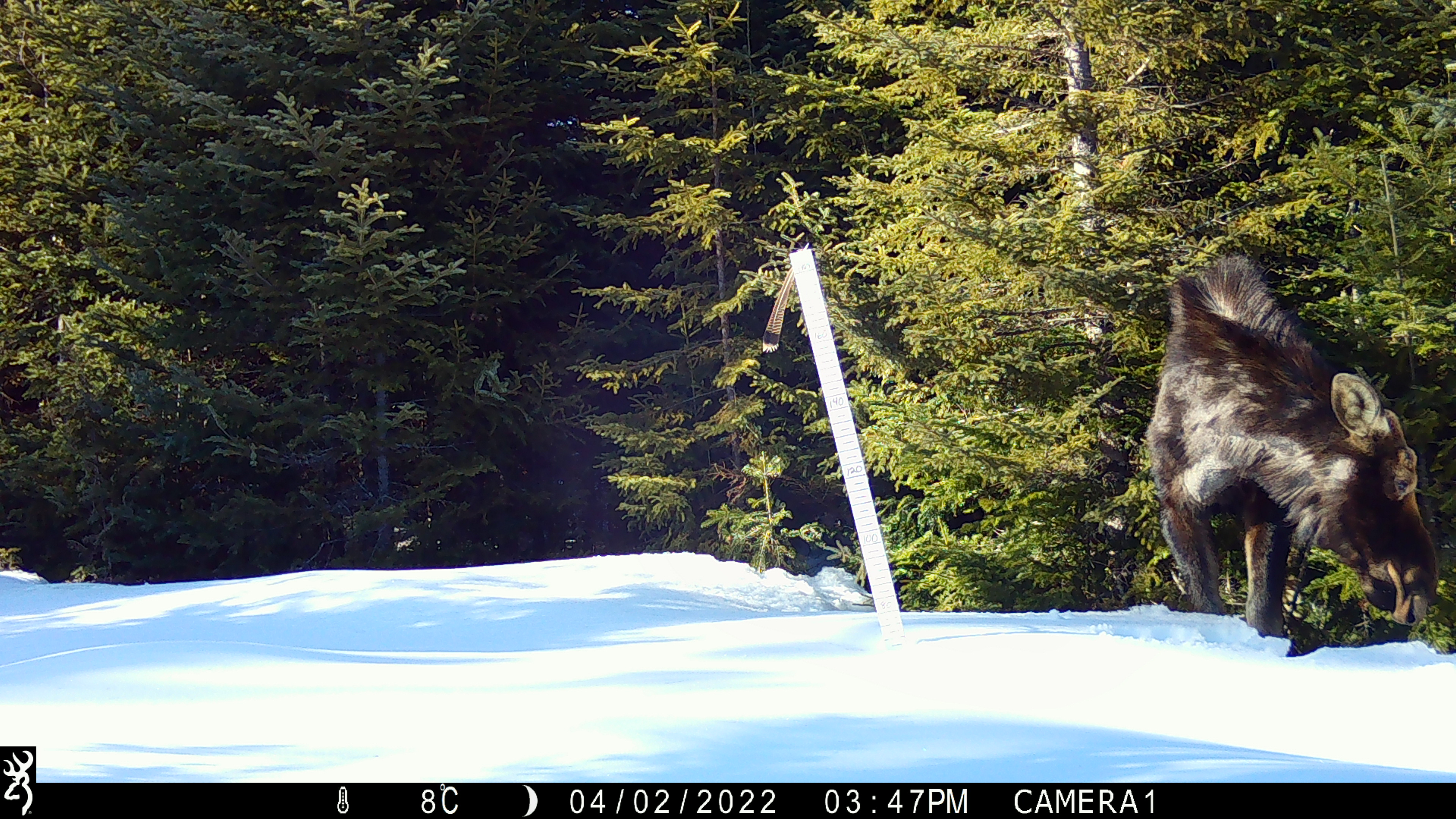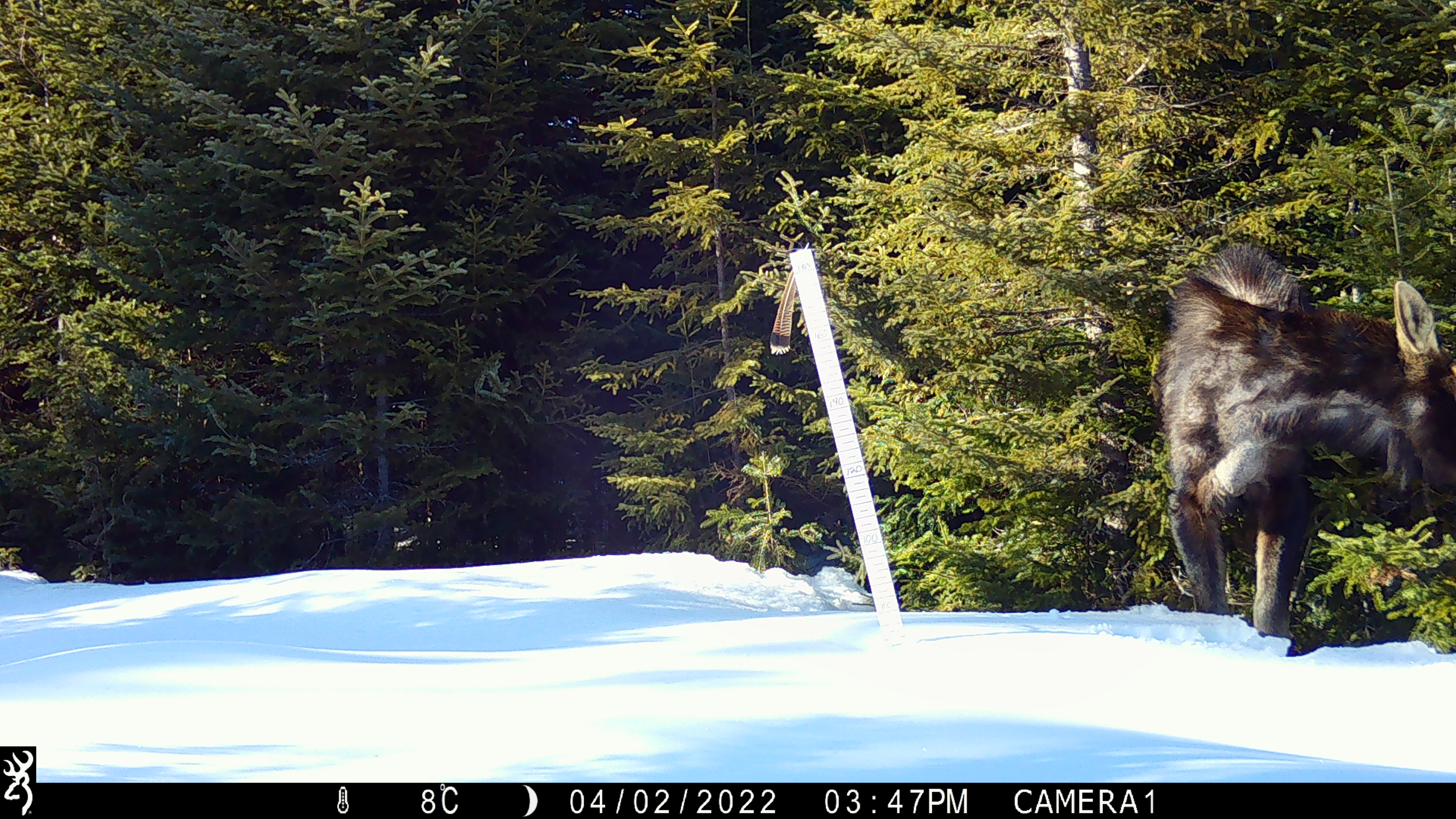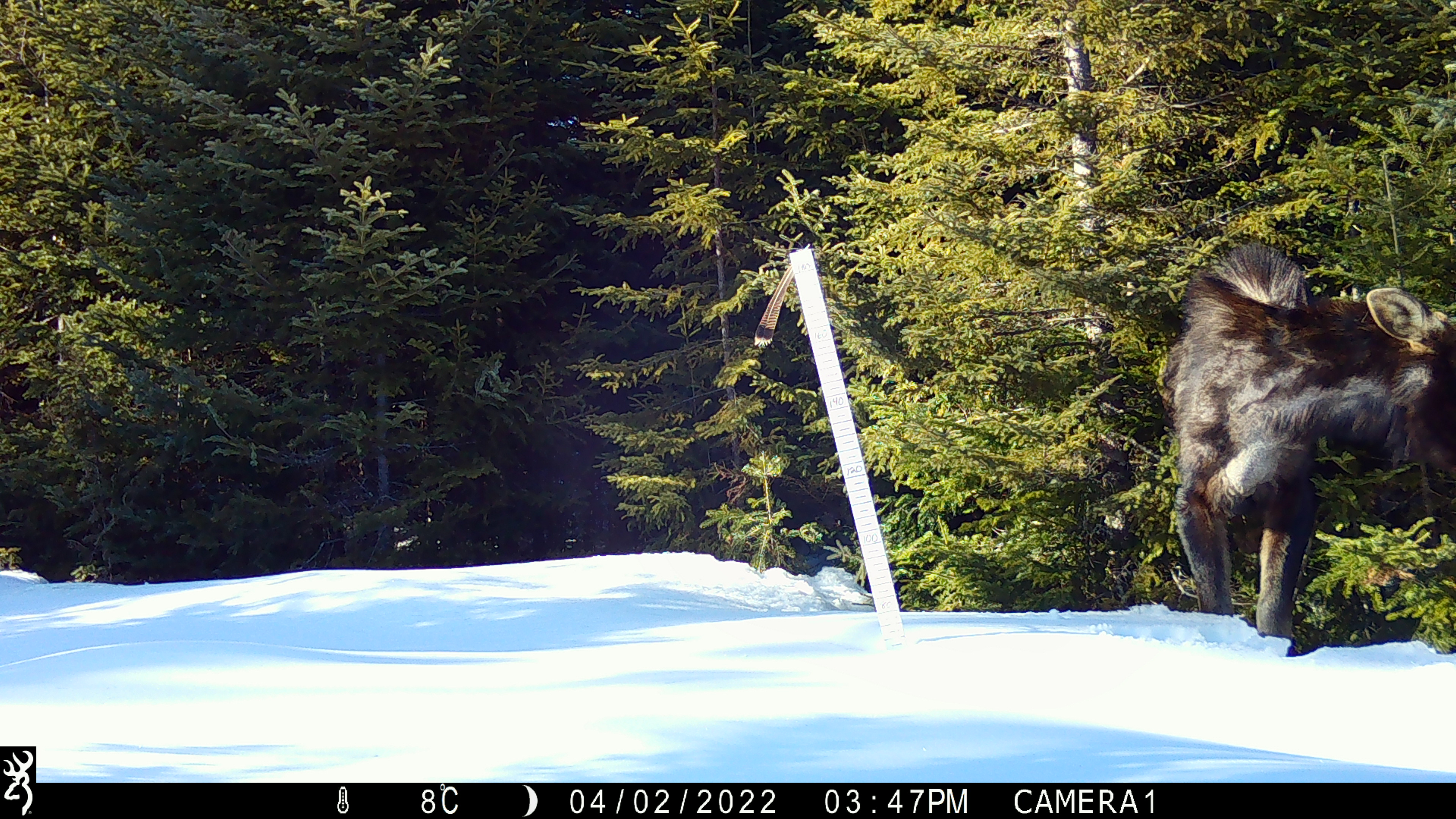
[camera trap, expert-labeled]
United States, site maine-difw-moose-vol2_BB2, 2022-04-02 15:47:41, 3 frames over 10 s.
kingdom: Animalia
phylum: Chordata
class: Mammalia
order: Artiodactyla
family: Cervidae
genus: Alces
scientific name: Alces alces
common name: moose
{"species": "moose (Alces alces)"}